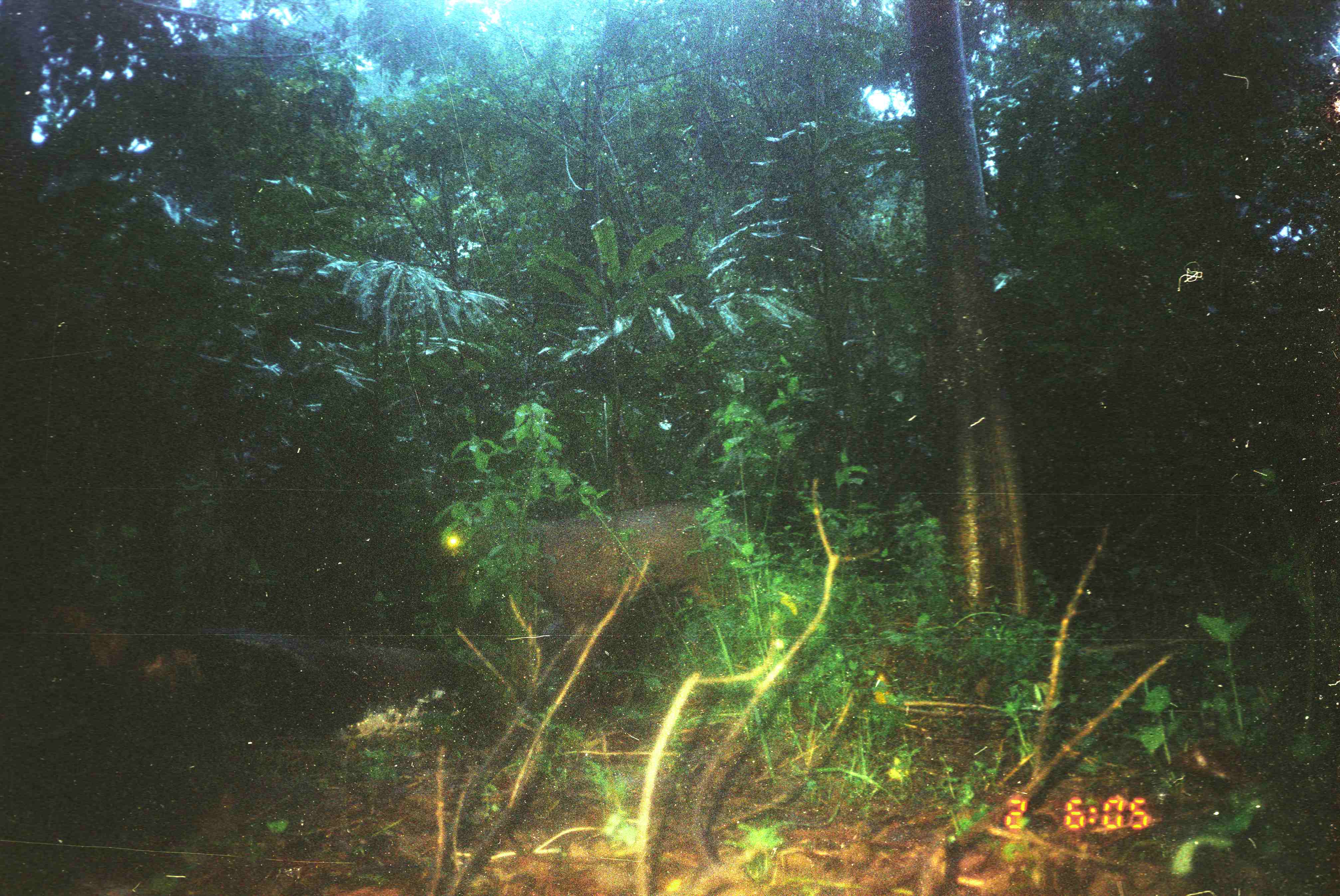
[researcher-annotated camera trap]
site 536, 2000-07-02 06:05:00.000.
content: unidentified animal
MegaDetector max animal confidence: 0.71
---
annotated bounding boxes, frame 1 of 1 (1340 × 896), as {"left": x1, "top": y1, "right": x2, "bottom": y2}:
unknown: {"left": 443, "top": 501, "right": 755, "bottom": 649}